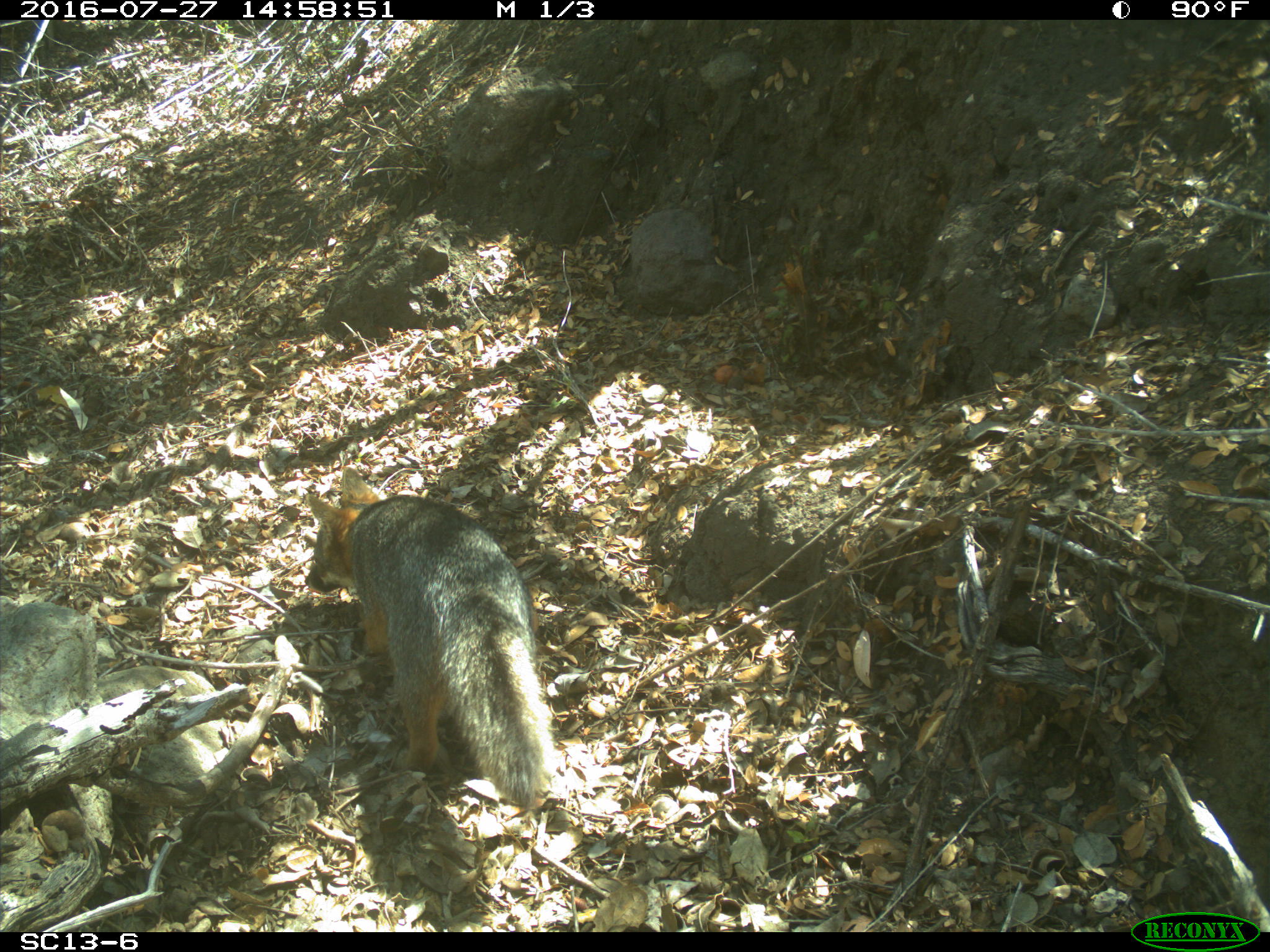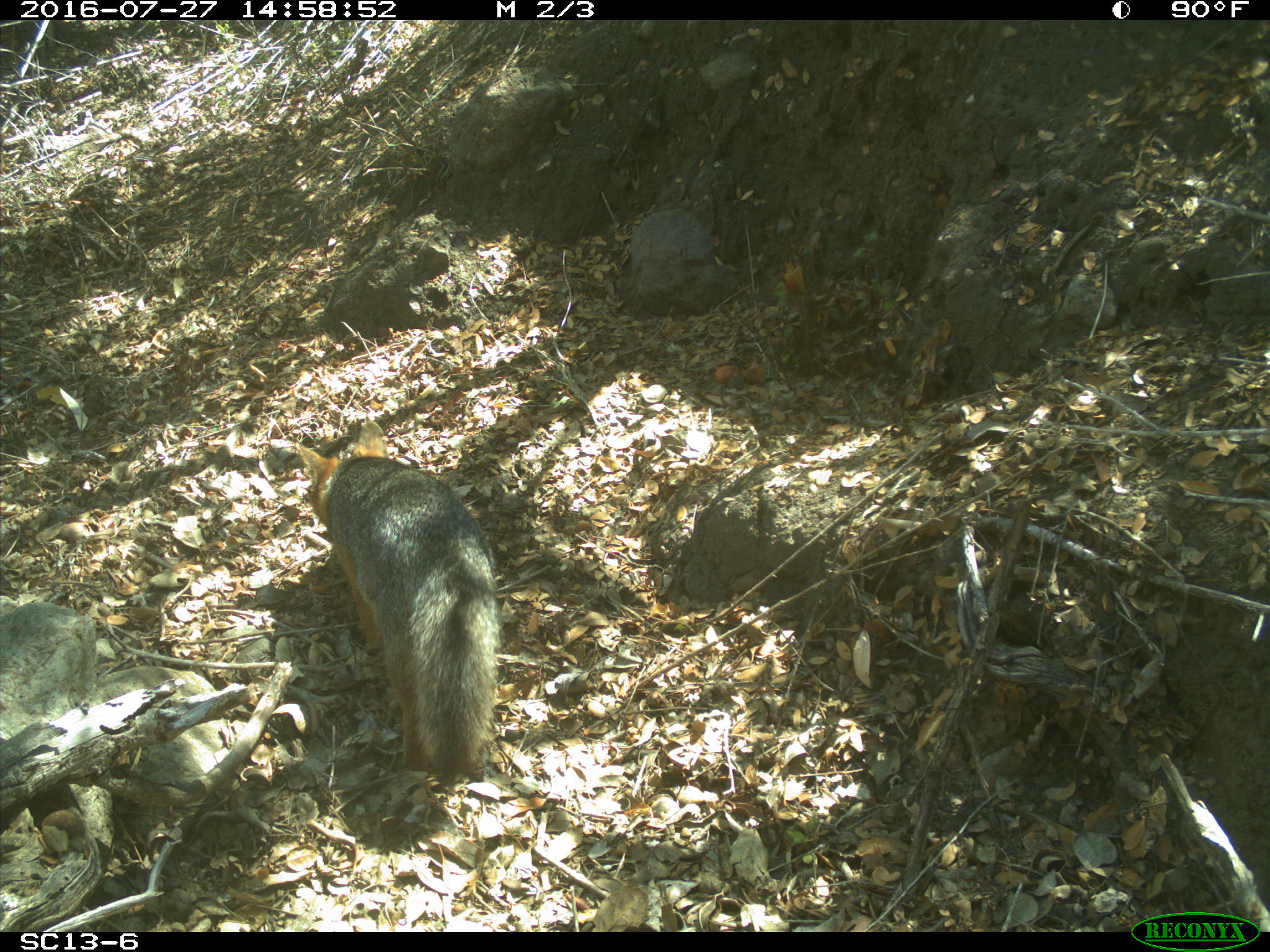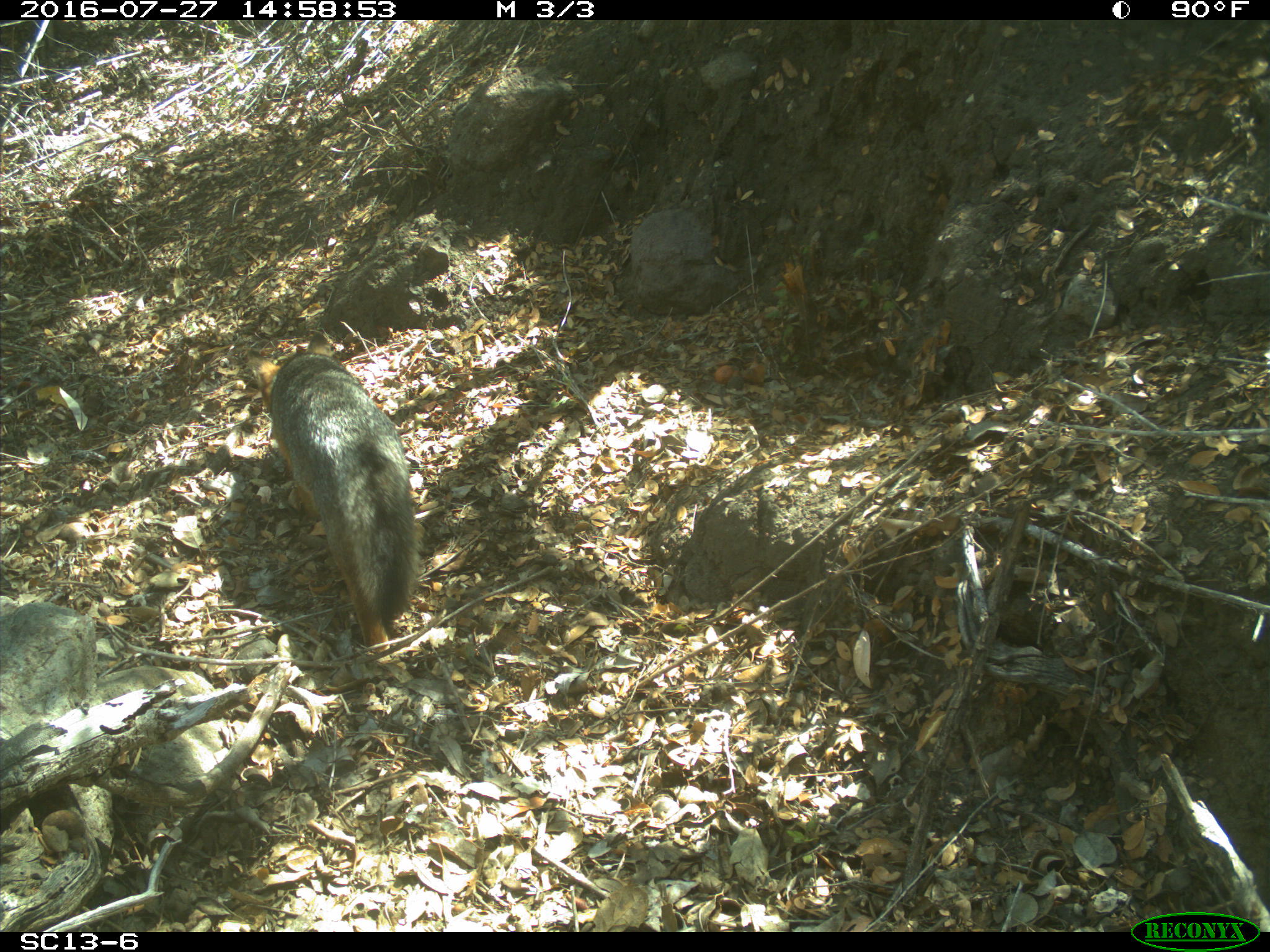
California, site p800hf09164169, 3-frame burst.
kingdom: Animalia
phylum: Chordata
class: Mammalia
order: Carnivora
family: Canidae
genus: Urocyon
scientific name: Urocyon littoralis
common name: island fox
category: fox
Fox (island fox) (Urocyon littoralis).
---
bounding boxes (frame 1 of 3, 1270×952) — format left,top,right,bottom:
fox: 301,464,562,813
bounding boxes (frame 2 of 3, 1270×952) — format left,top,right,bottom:
fox: 293,421,502,788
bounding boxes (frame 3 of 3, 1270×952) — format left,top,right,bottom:
fox: 246,332,424,652